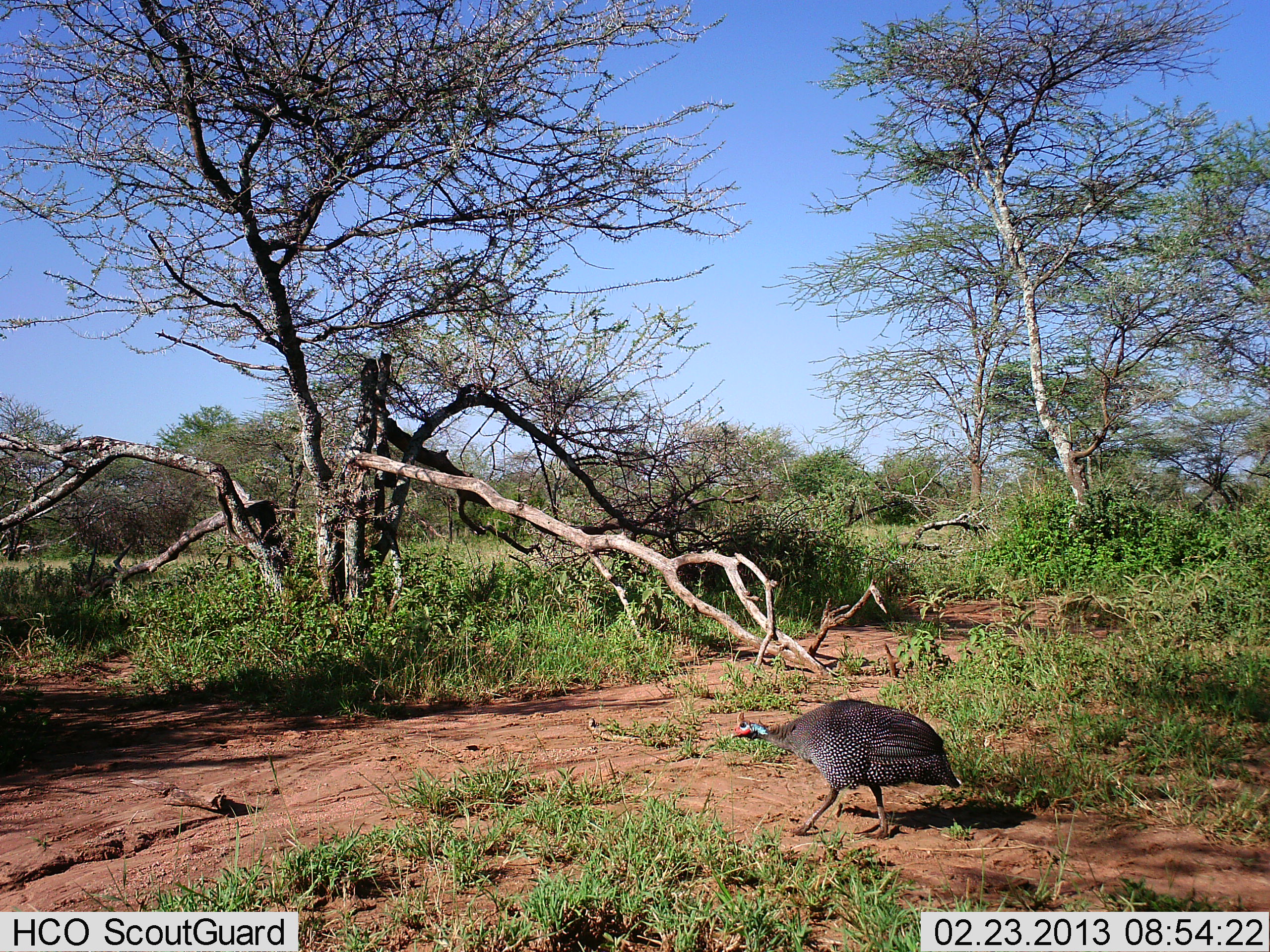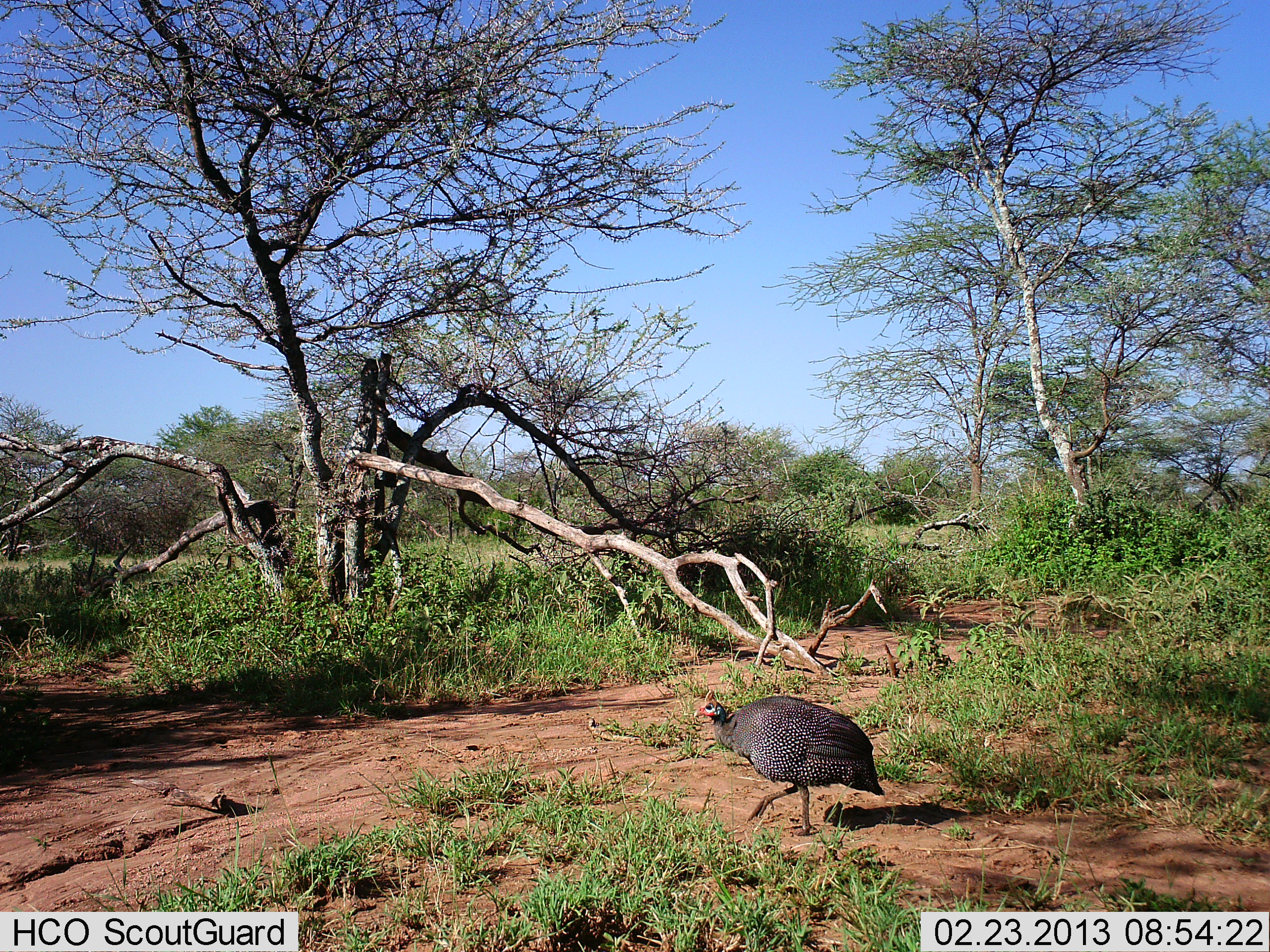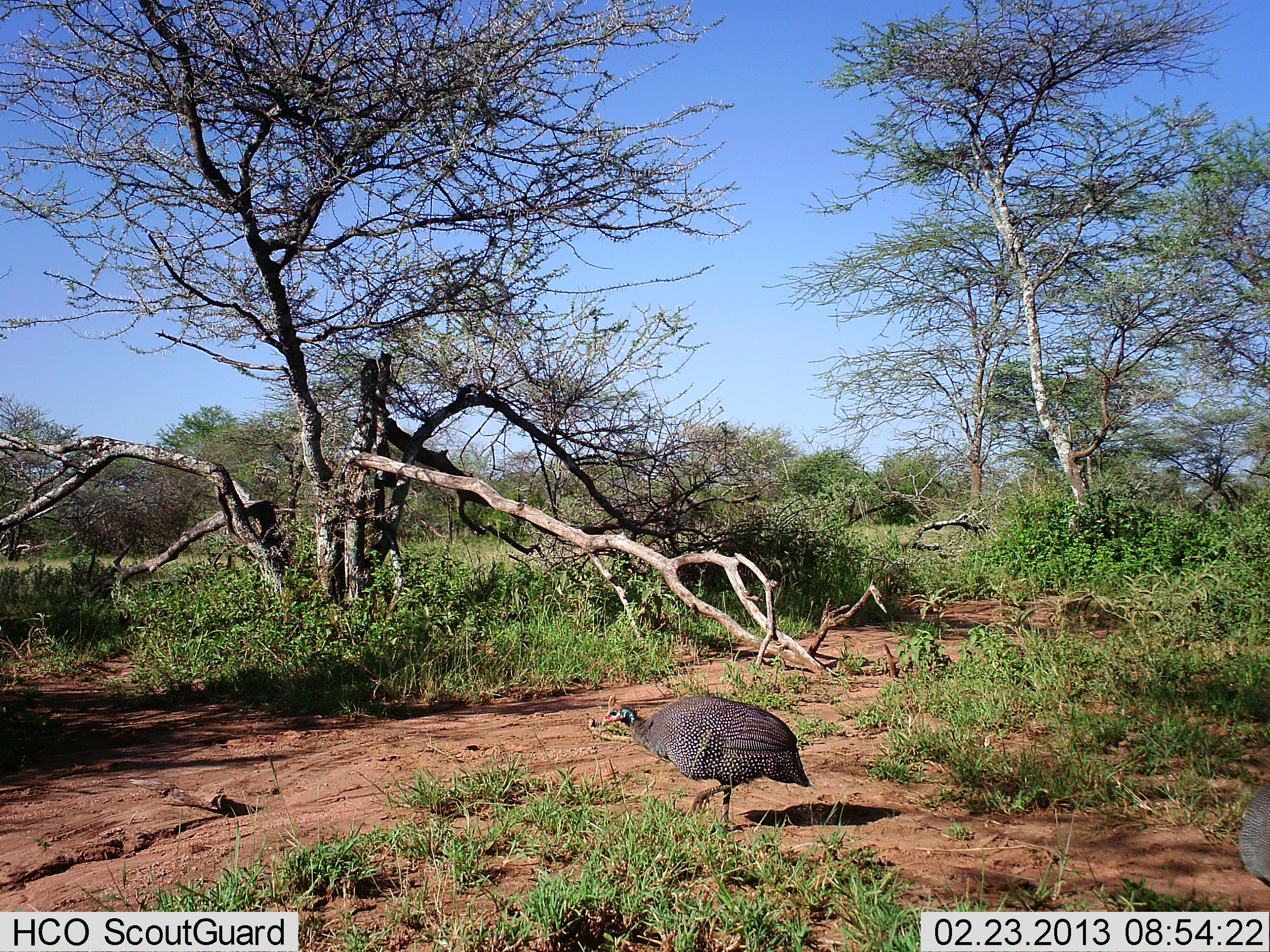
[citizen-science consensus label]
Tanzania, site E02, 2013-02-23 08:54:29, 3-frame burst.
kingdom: Animalia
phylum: Chordata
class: Aves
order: Galliformes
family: Numididae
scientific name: Numididae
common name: guinea fowl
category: guineafowl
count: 2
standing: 14%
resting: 0%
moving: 86%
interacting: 0%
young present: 0%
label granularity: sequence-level